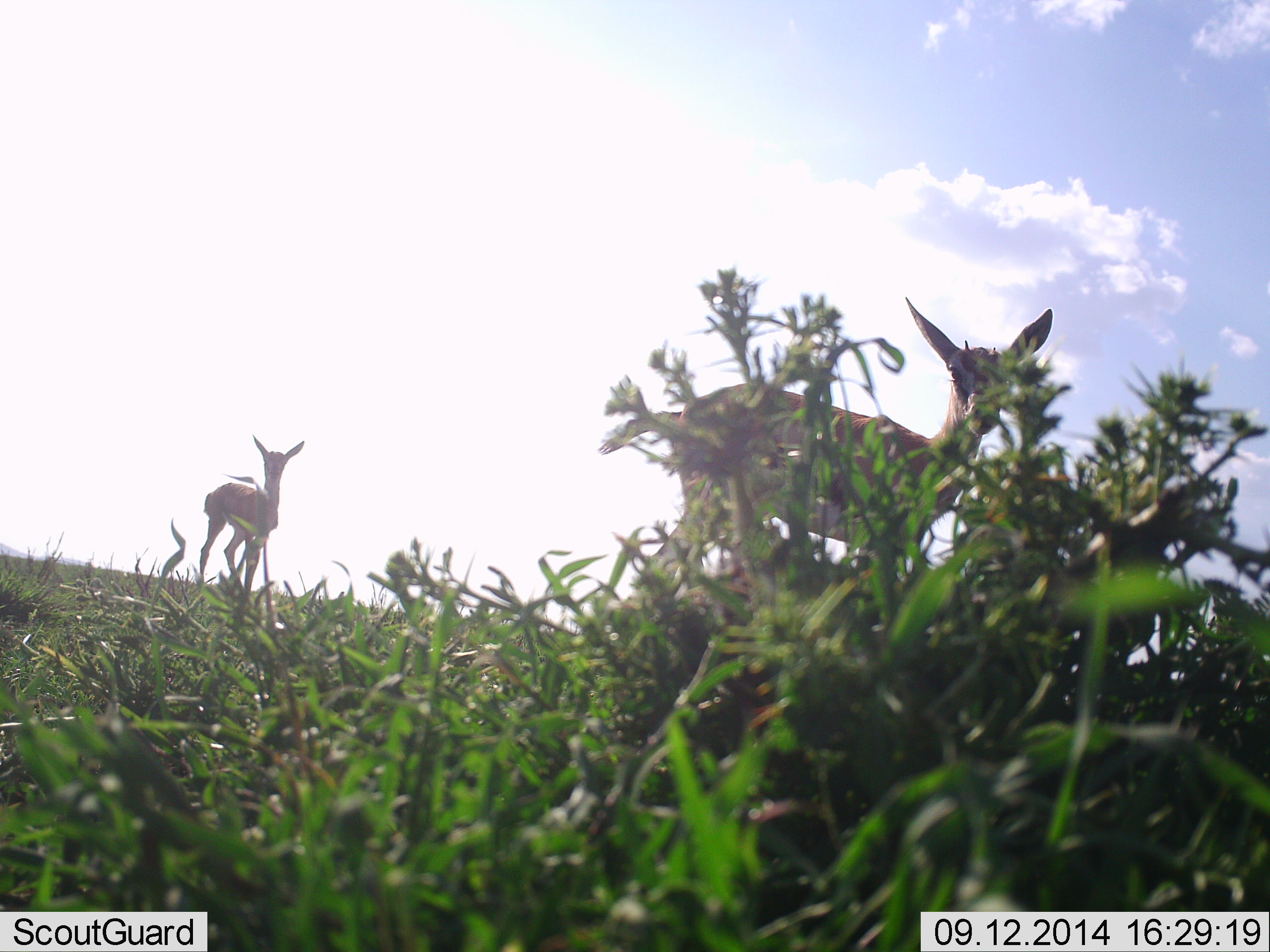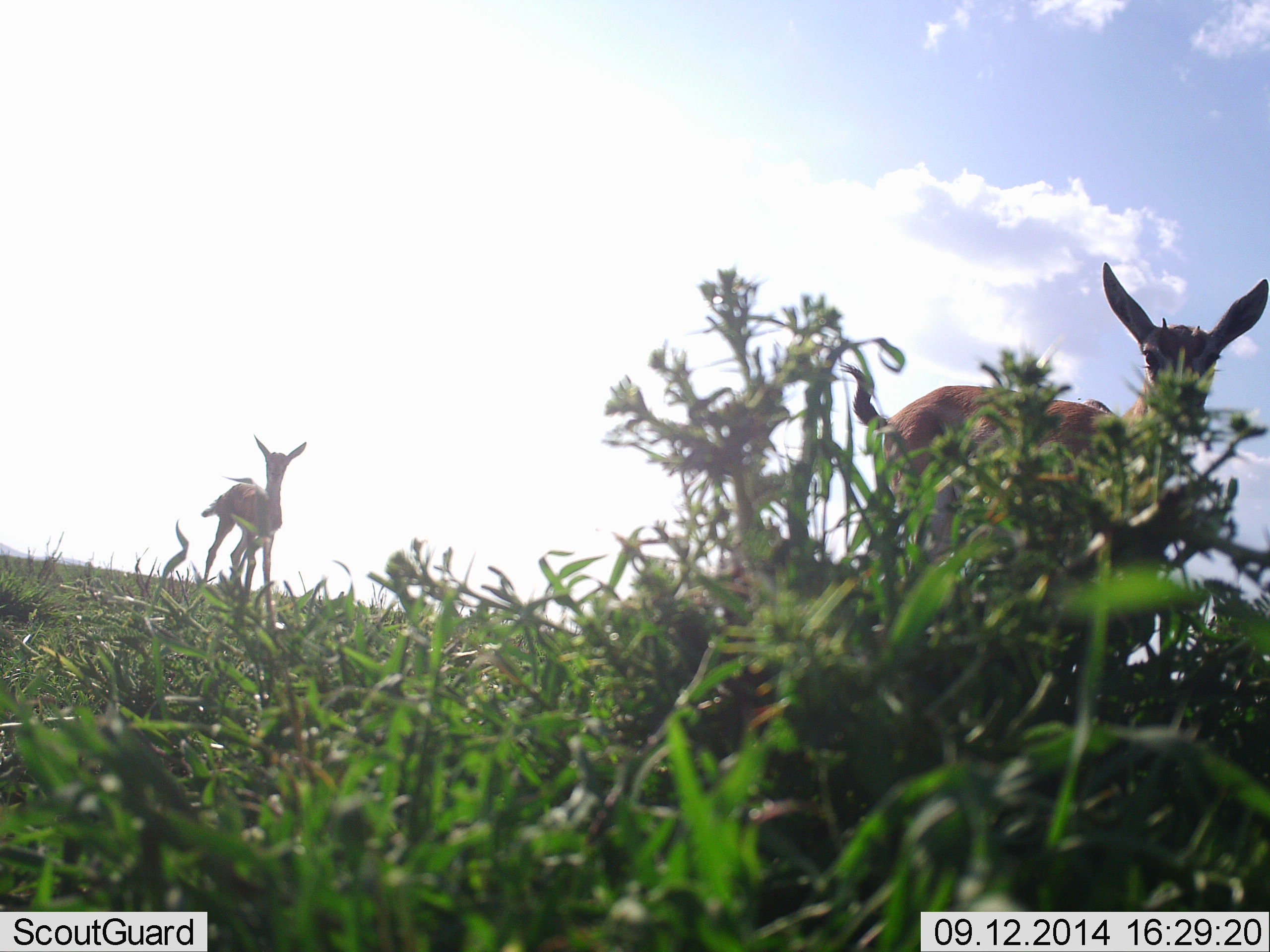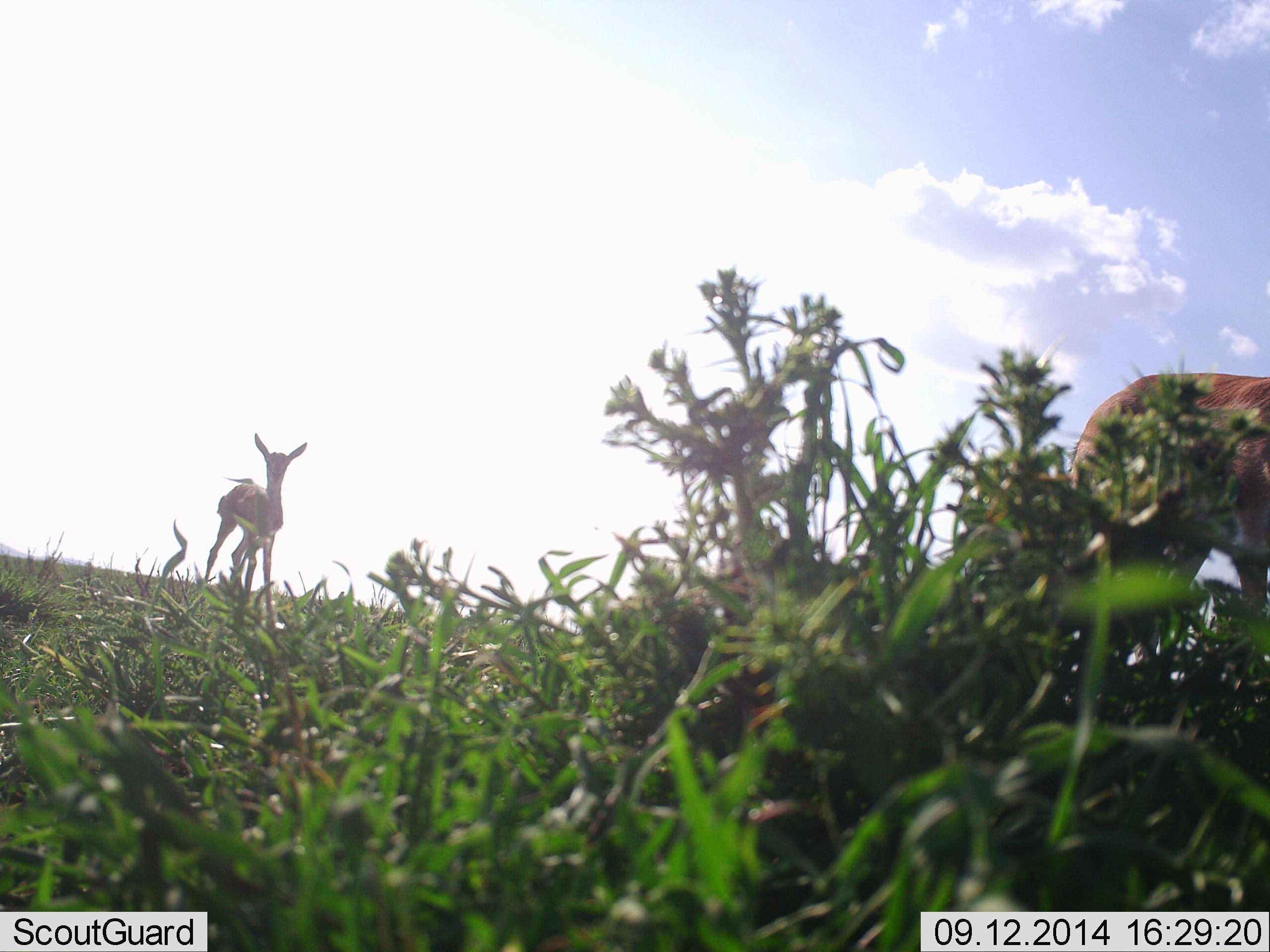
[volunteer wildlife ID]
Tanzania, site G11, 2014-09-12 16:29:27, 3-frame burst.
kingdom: Animalia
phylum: Chordata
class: Mammalia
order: Artiodactyla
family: Bovidae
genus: Eudorcas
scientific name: Eudorcas thomsonii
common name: thomson's gazelle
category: gazellethomsons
Gazellethomsons (thomson's gazelle) (Eudorcas thomsonii), count 2. Behavior (volunteer vote fractions): standing 60%, resting 0%, moving 90%, interacting 0%. Young present (vote fraction): 0%. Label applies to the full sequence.